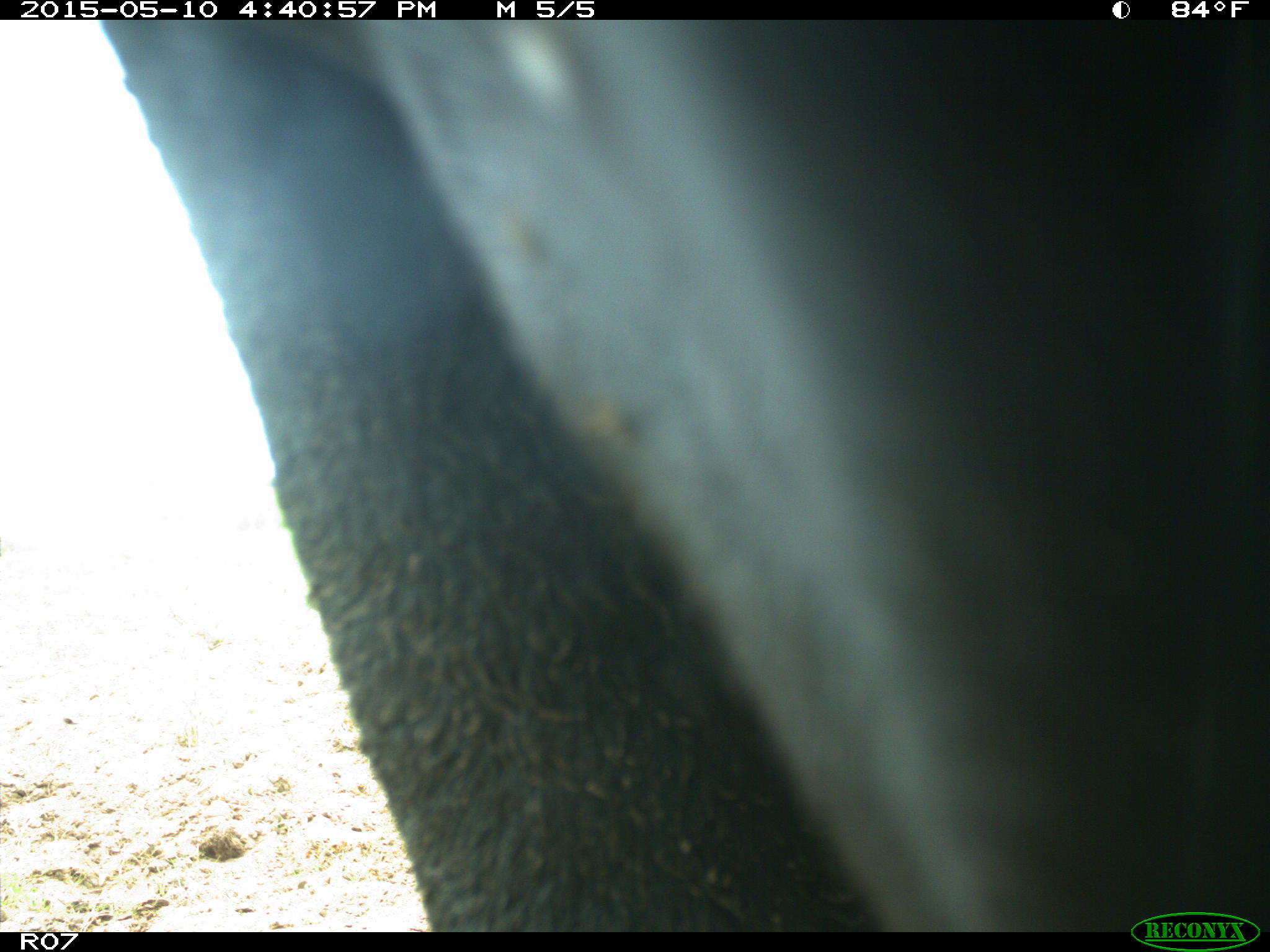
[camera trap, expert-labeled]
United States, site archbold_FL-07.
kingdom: Animalia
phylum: Chordata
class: Mammalia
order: Artiodactyla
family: Bovidae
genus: Bos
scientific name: Bos taurus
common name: domestic cow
Bos taurus (domestic cow).